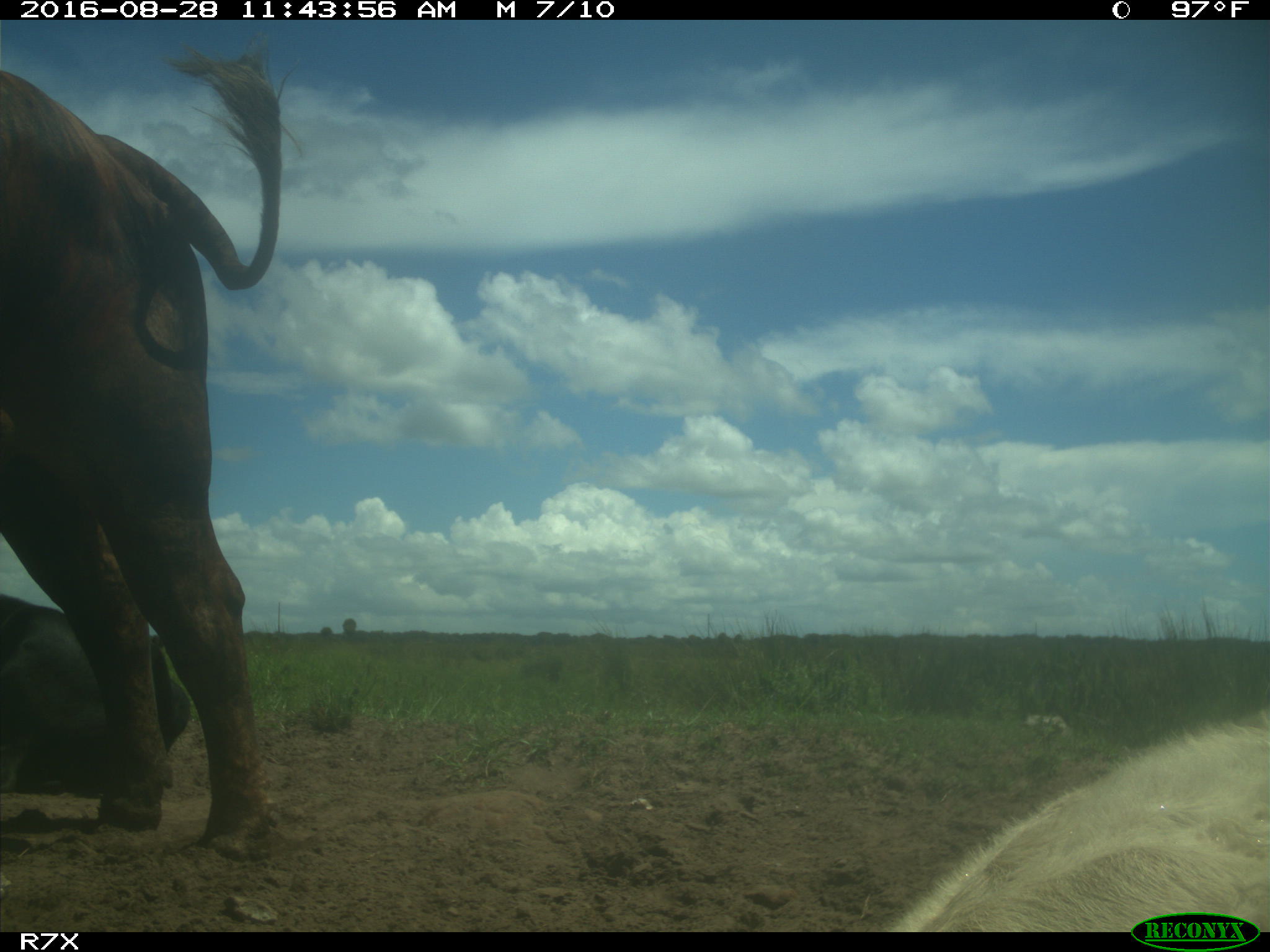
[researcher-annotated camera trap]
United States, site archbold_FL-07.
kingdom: Animalia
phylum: Chordata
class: Mammalia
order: Artiodactyla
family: Bovidae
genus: Bos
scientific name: Bos taurus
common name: domestic cow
Bos taurus (domestic cow).